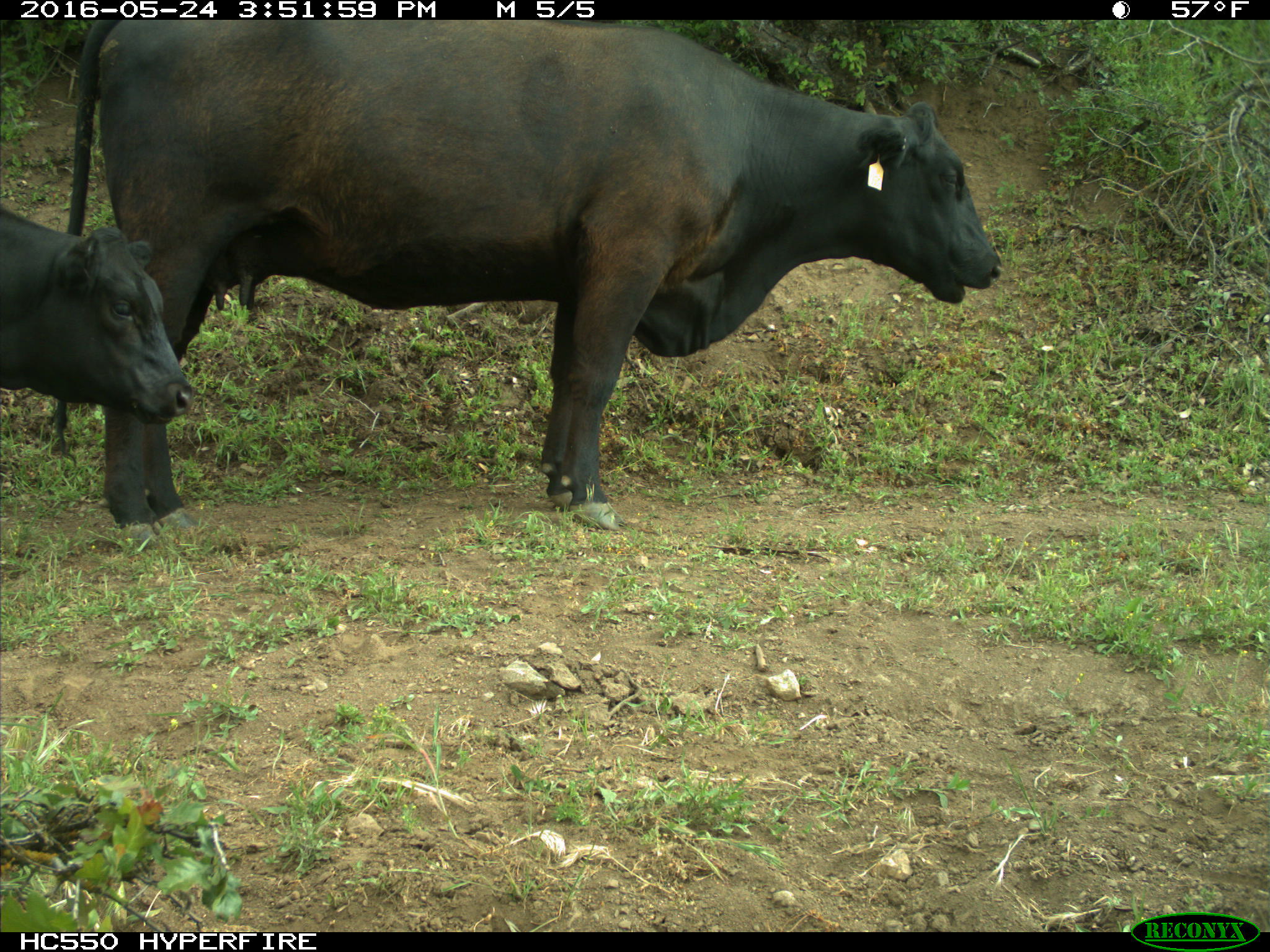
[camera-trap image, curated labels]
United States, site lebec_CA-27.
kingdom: Animalia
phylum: Chordata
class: Mammalia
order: Artiodactyla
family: Bovidae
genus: Bos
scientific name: Bos taurus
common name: domestic cow